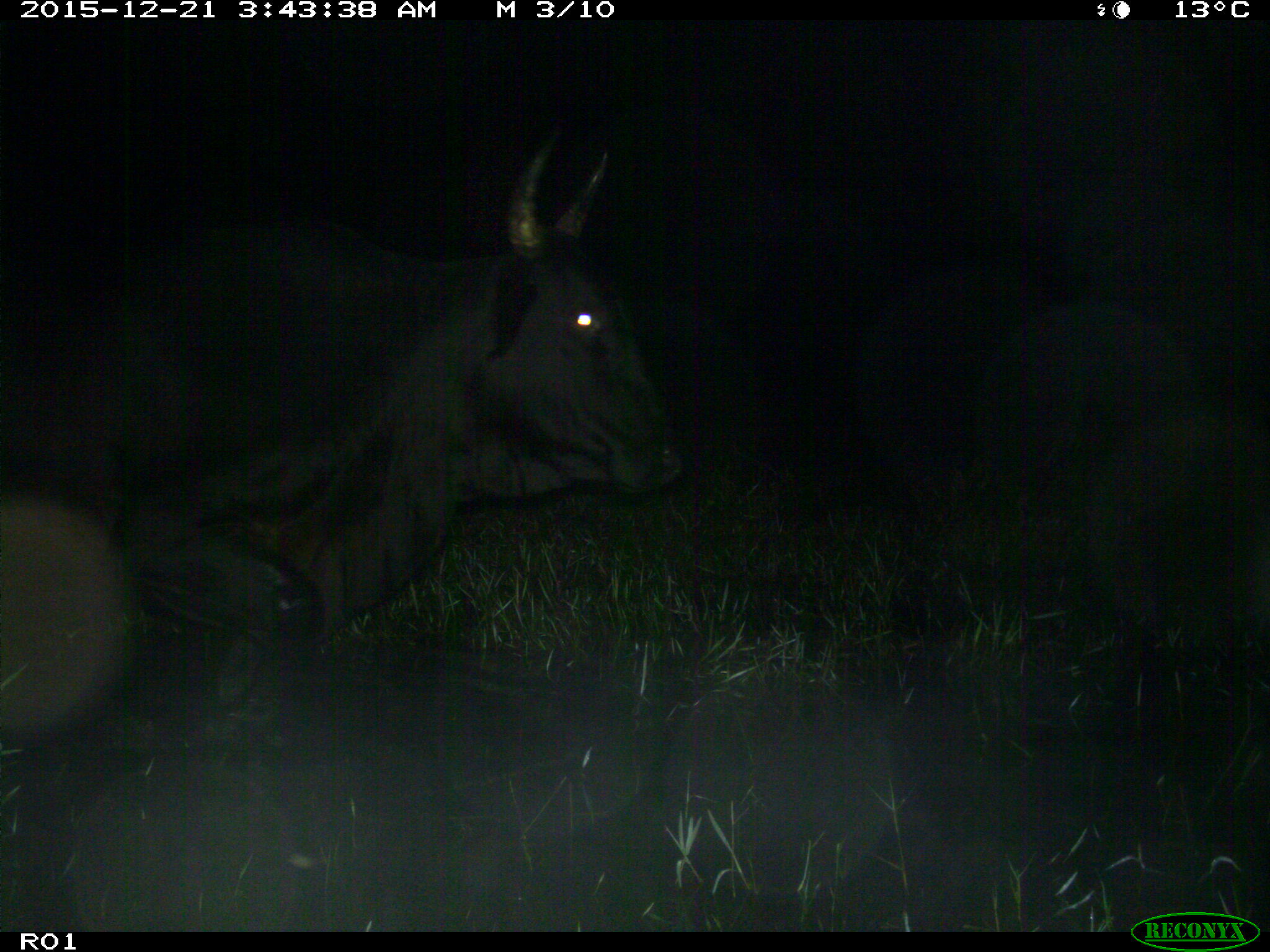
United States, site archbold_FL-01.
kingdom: Animalia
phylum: Chordata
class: Mammalia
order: Artiodactyla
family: Bovidae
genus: Bos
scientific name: Bos taurus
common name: domestic cow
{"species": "Bos taurus (domestic cow)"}